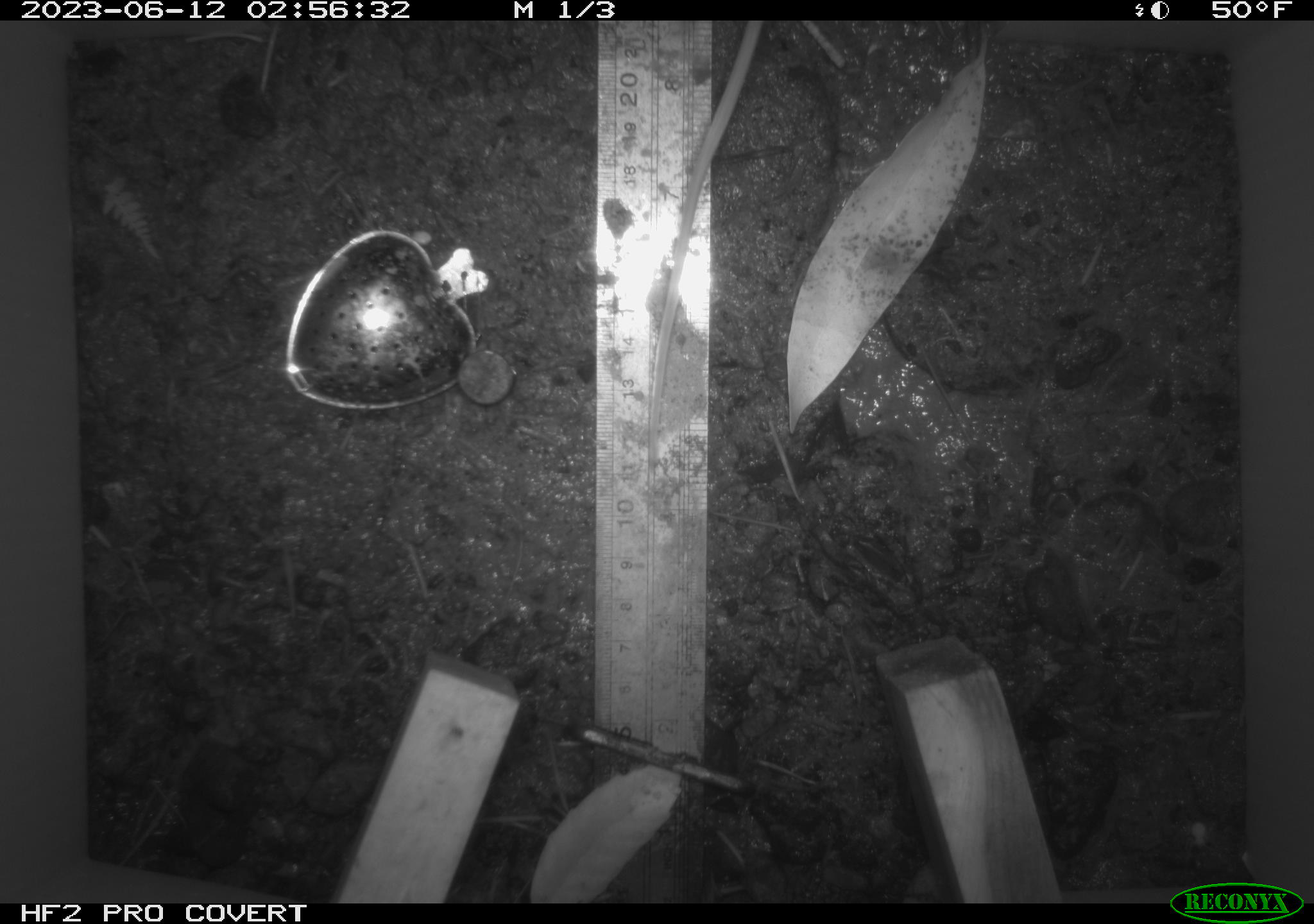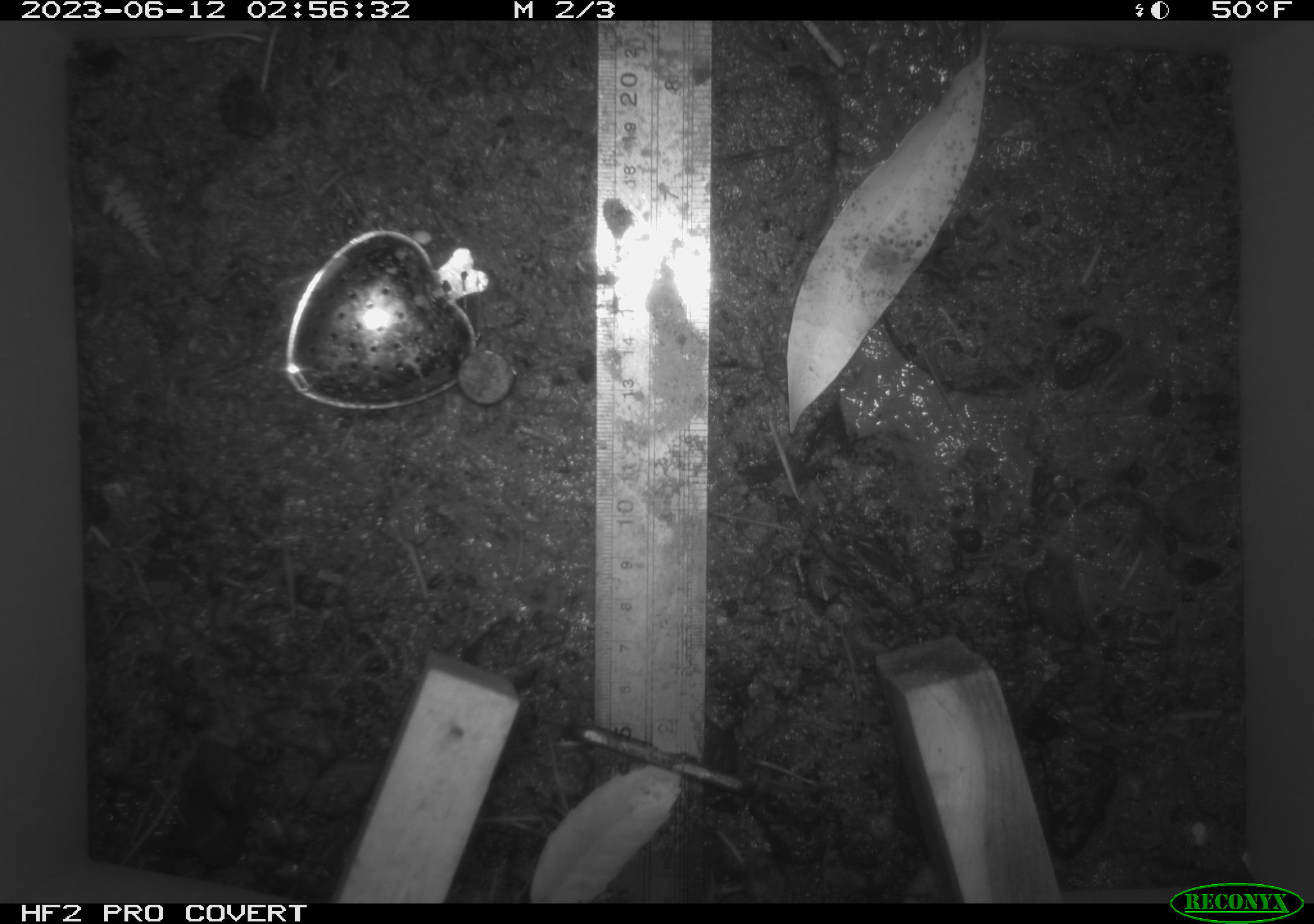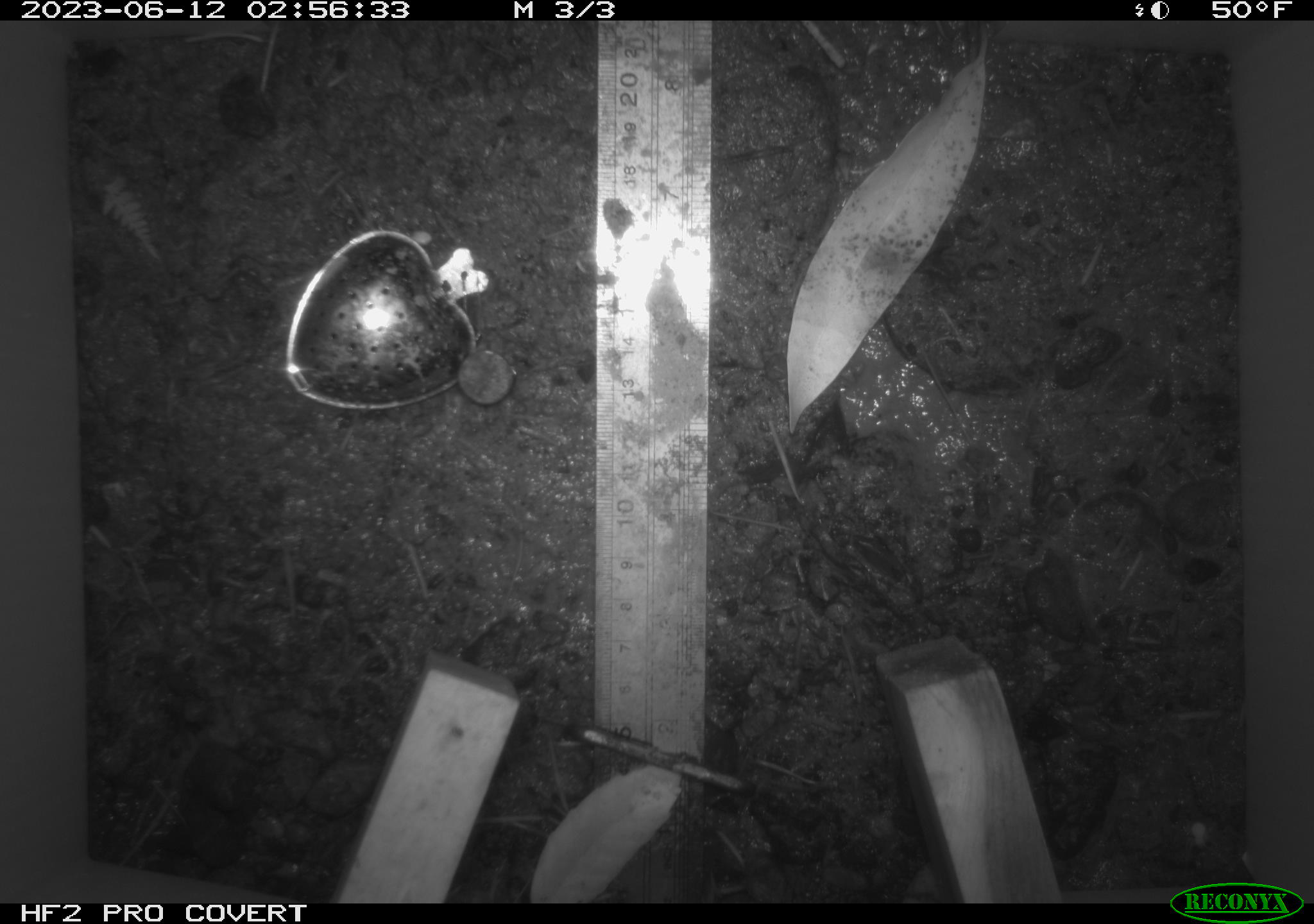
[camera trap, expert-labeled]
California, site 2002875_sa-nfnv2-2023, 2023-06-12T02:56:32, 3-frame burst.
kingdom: Animalia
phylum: Chordata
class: Mammalia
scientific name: Mammalia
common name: small mammal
Small mammal (Mammalia).